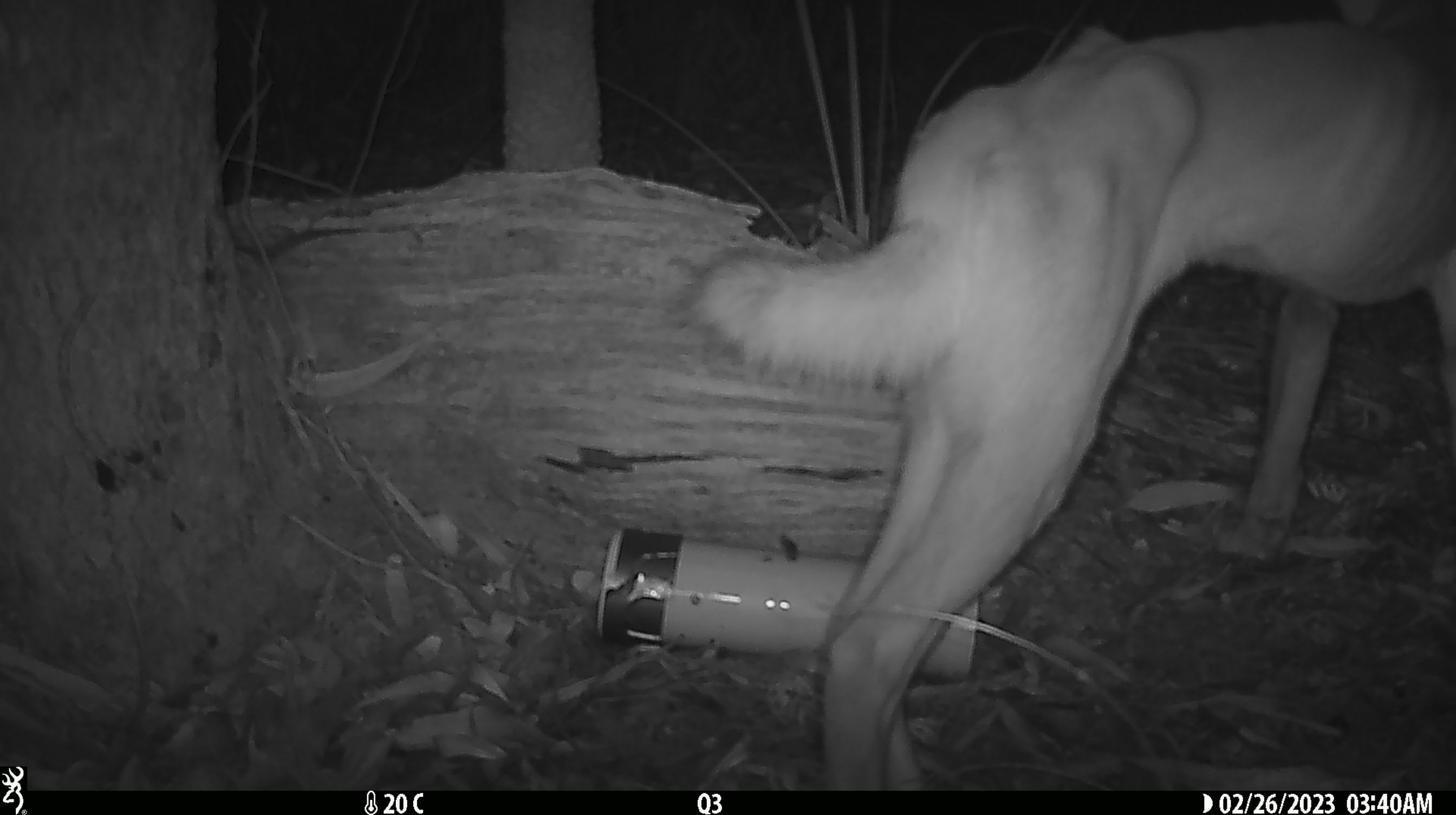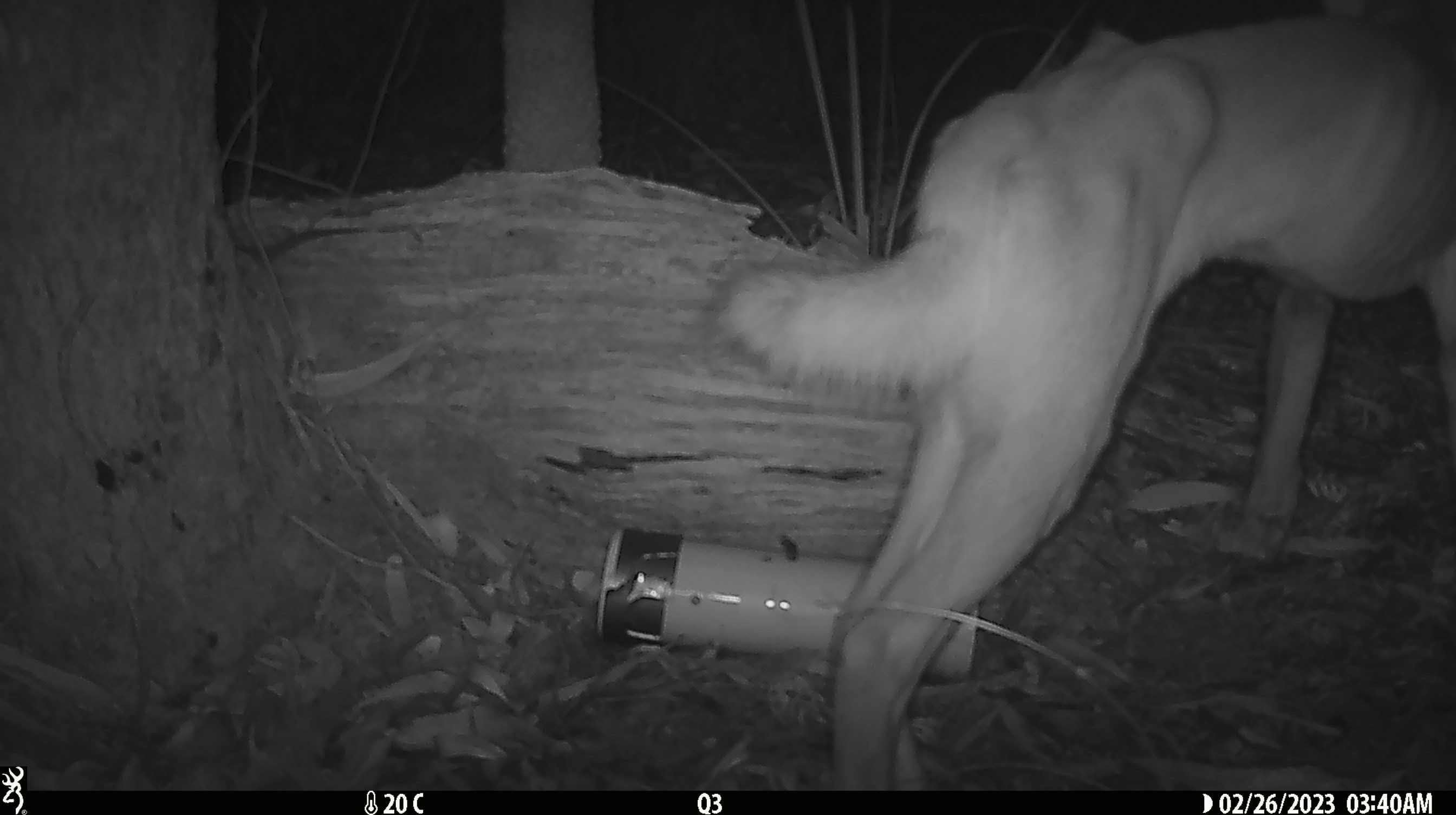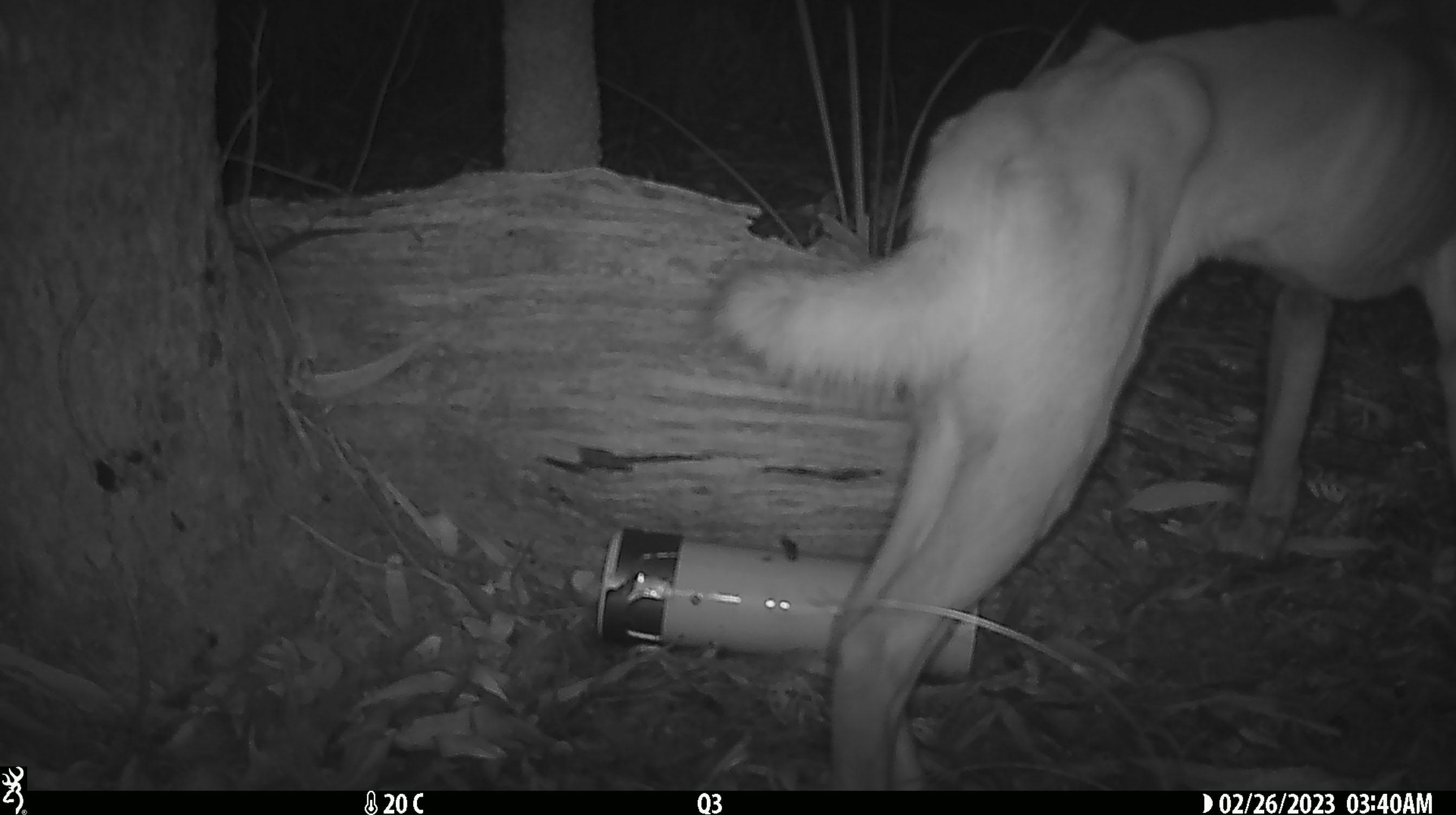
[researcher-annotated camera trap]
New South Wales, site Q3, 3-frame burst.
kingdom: Animalia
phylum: Chordata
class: Mammalia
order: Carnivora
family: Canidae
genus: Canis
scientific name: Canis familiaris dingo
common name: dingo